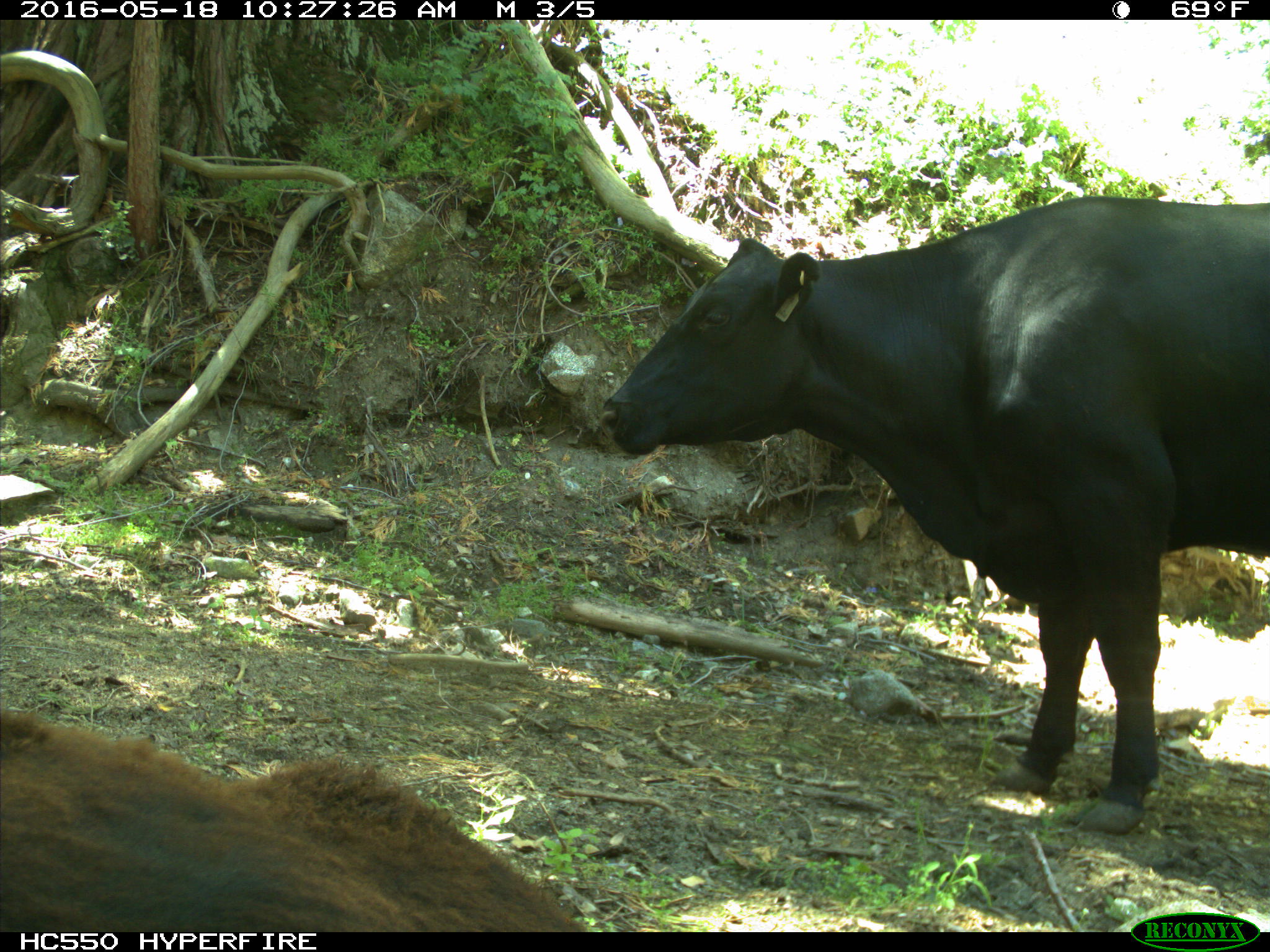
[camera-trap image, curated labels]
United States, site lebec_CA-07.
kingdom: Animalia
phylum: Chordata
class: Mammalia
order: Artiodactyla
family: Bovidae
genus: Bos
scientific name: Bos taurus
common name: domestic cow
Bos taurus (domestic cow).